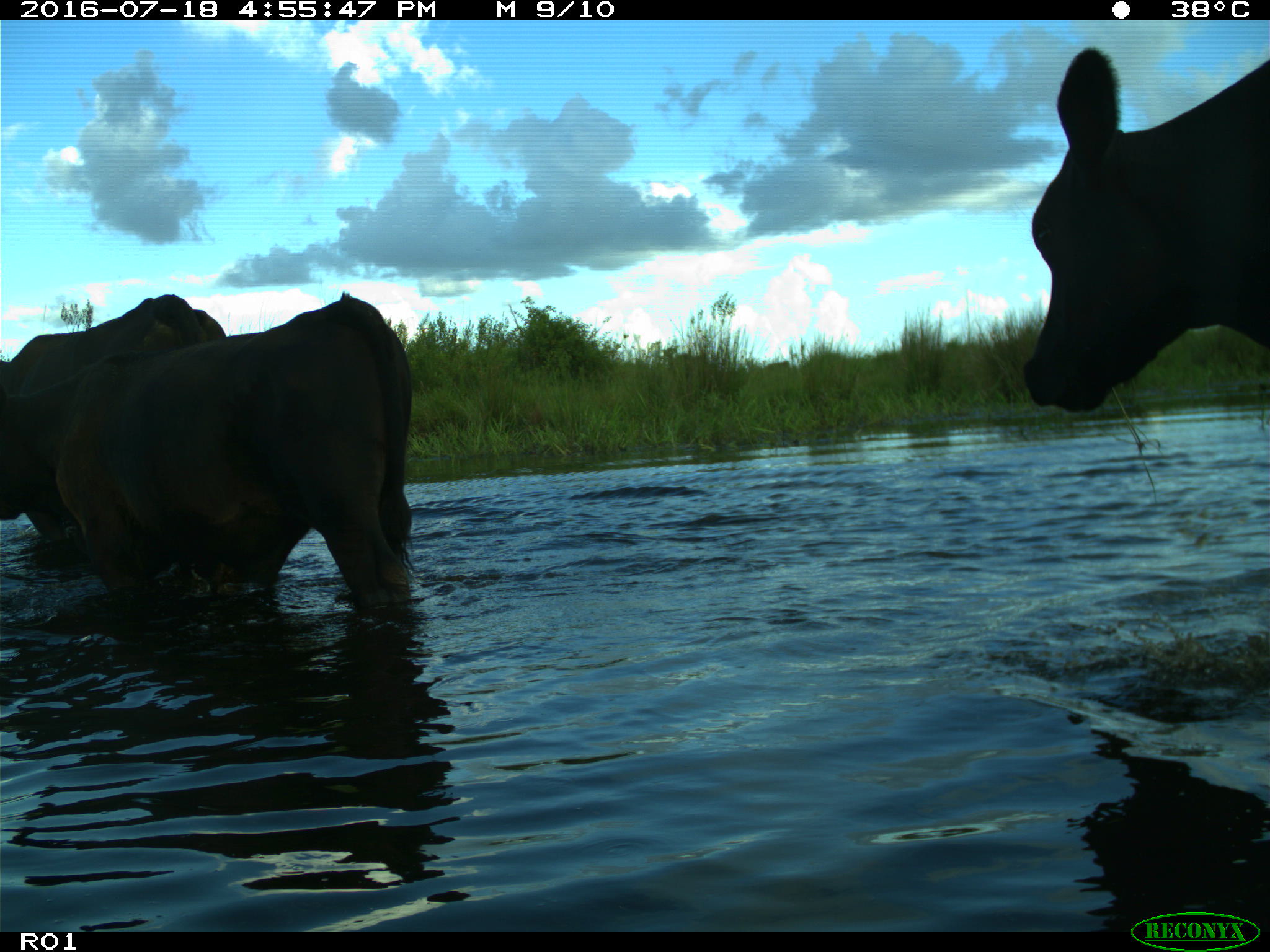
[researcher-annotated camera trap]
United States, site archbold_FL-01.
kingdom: Animalia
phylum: Chordata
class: Mammalia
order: Artiodactyla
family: Bovidae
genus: Bos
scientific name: Bos taurus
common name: domestic cow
Bos taurus (domestic cow).